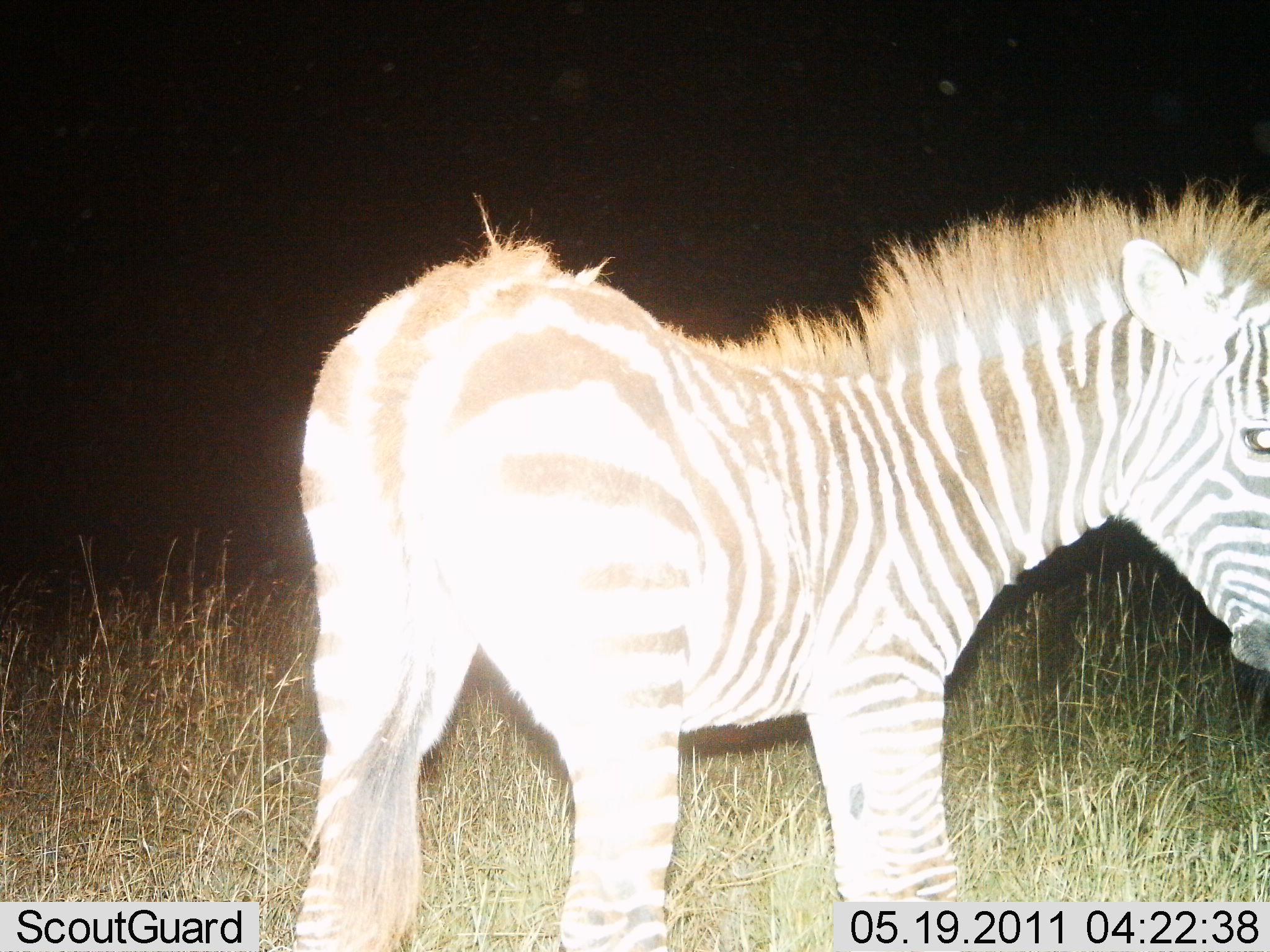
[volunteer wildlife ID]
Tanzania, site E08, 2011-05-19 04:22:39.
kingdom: Animalia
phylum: Chordata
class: Mammalia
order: Perissodactyla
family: Equidae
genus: Equus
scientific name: Equus quagga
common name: plains zebra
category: zebra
Zebra (plains zebra) (Equus quagga), count 1. Behavior (volunteer vote fractions): standing 100%, resting 0%, moving 0%, interacting 0%. Young present (vote fraction): 30%. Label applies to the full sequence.